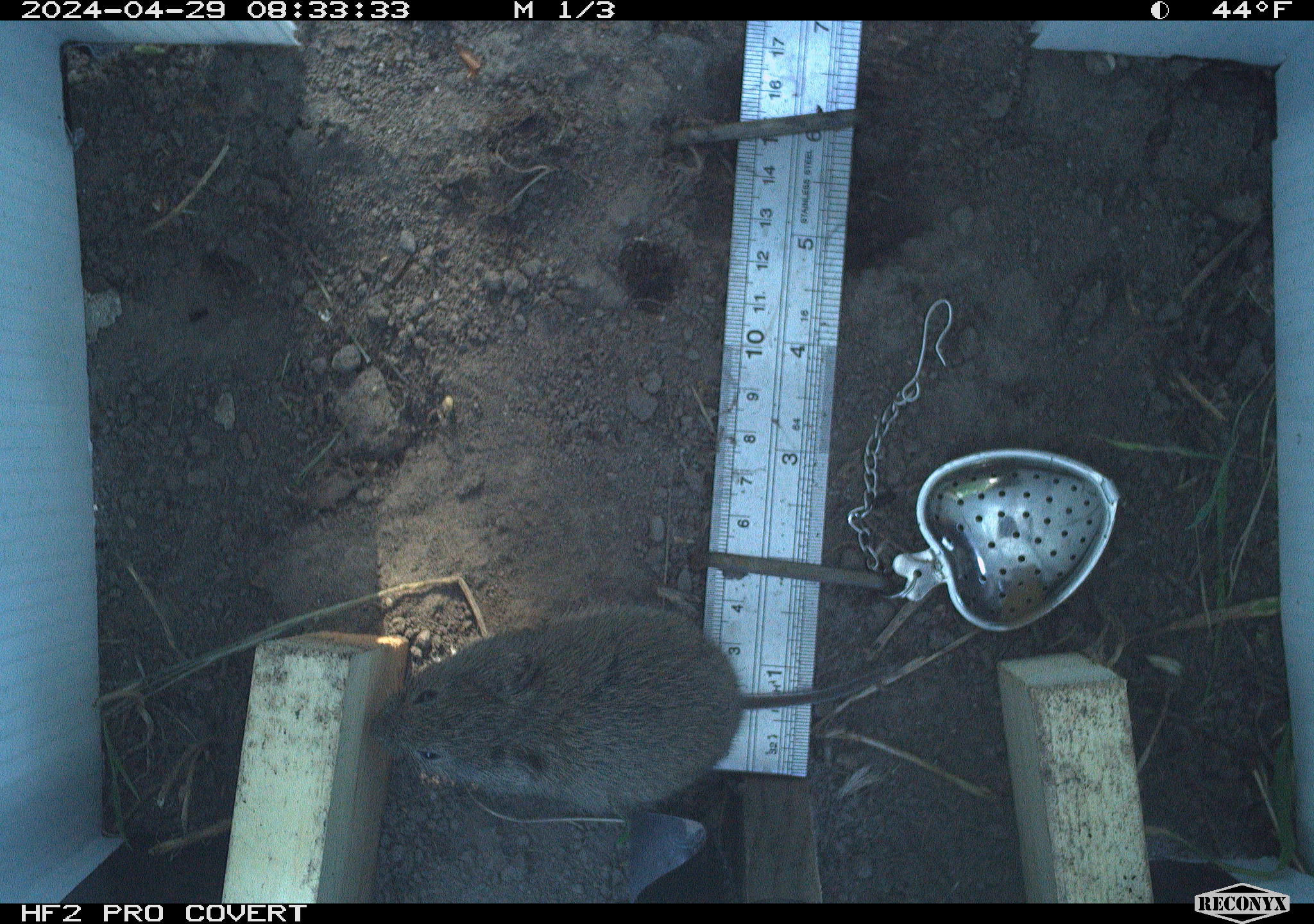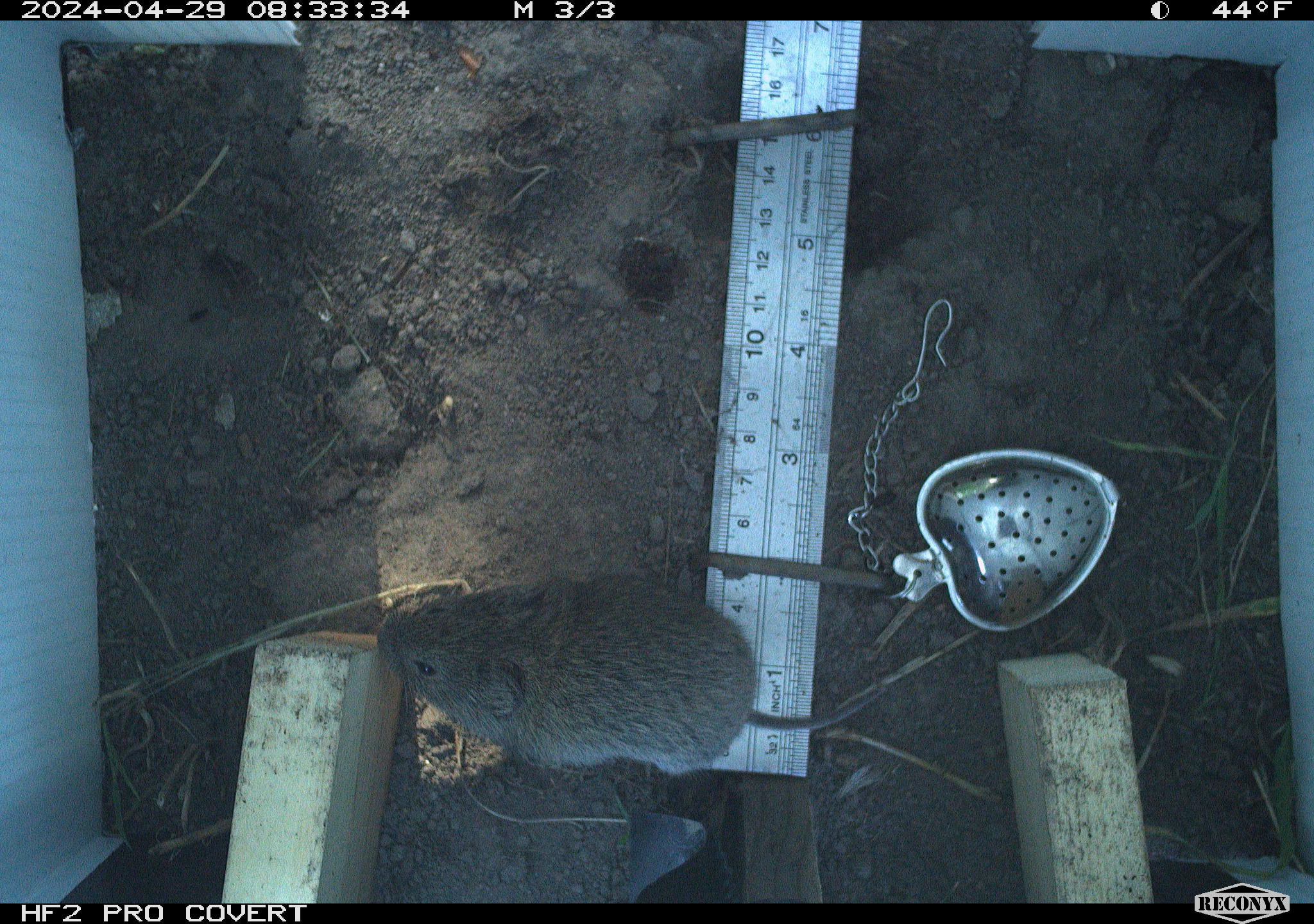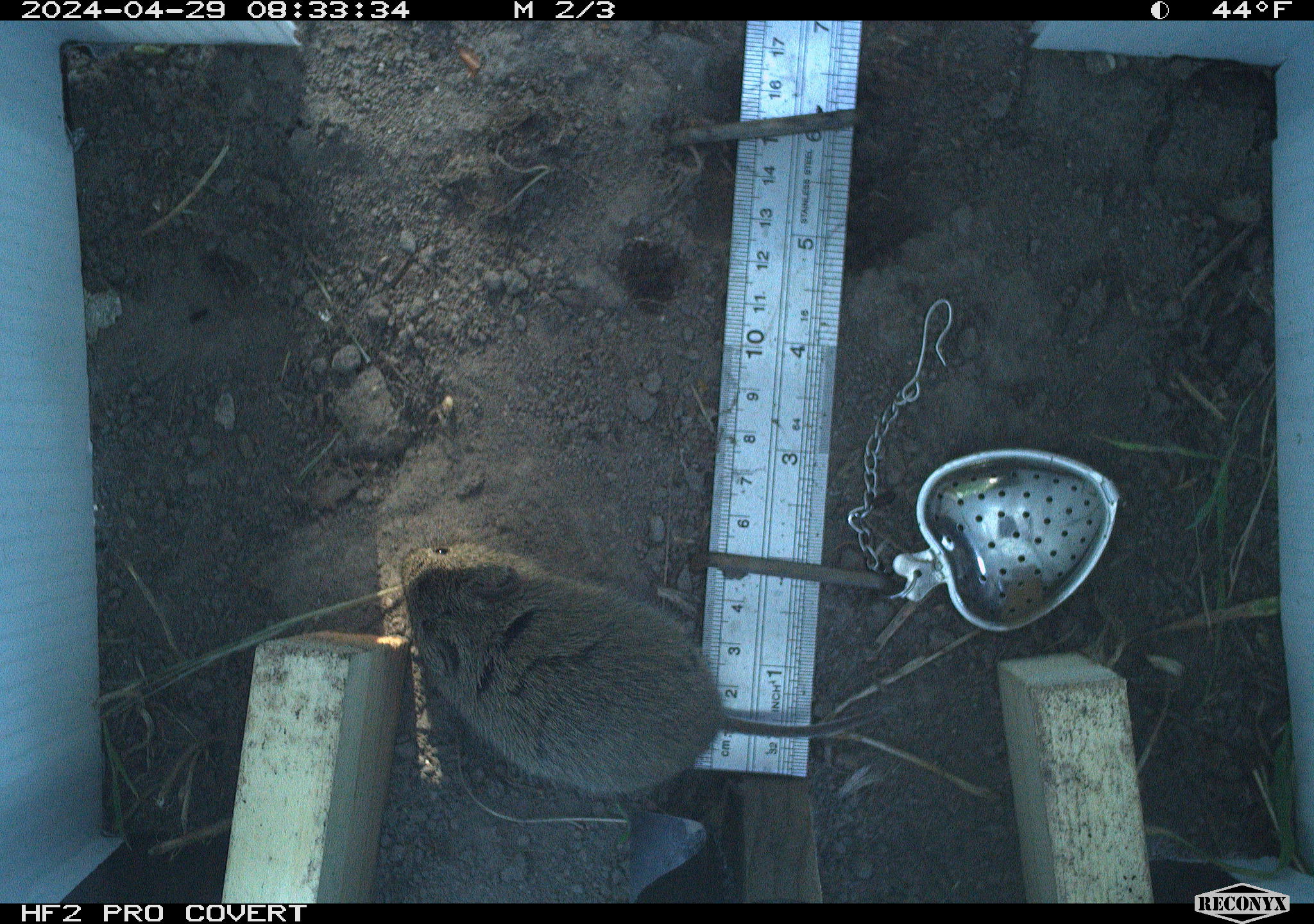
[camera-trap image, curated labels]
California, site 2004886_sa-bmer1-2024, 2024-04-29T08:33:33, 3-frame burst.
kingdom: Animalia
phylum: Chordata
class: Mammalia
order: Rodentia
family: Cricetidae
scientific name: Arvicolinae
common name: voles, lemmings, and muskrats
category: arvicolinae subfamily